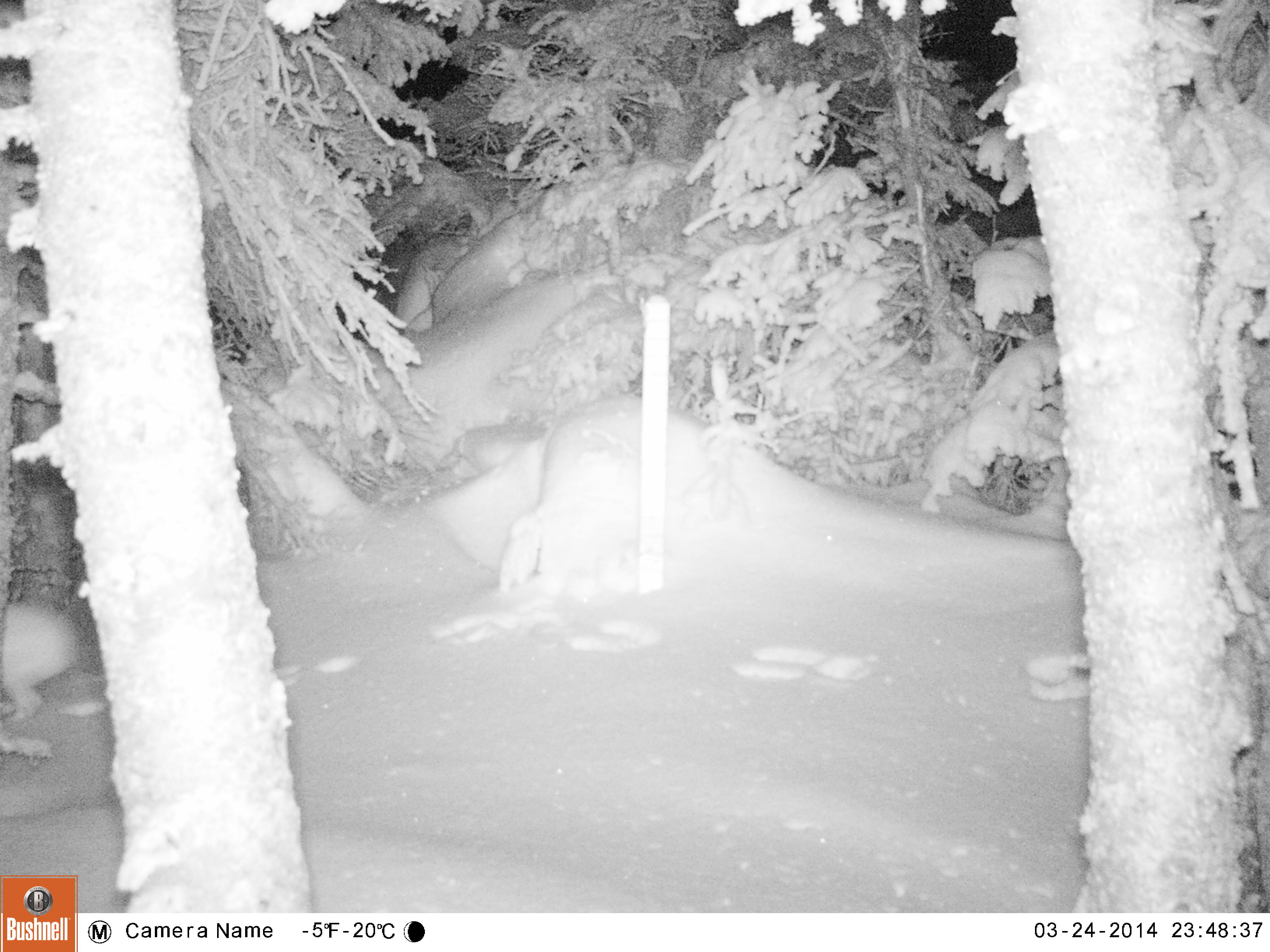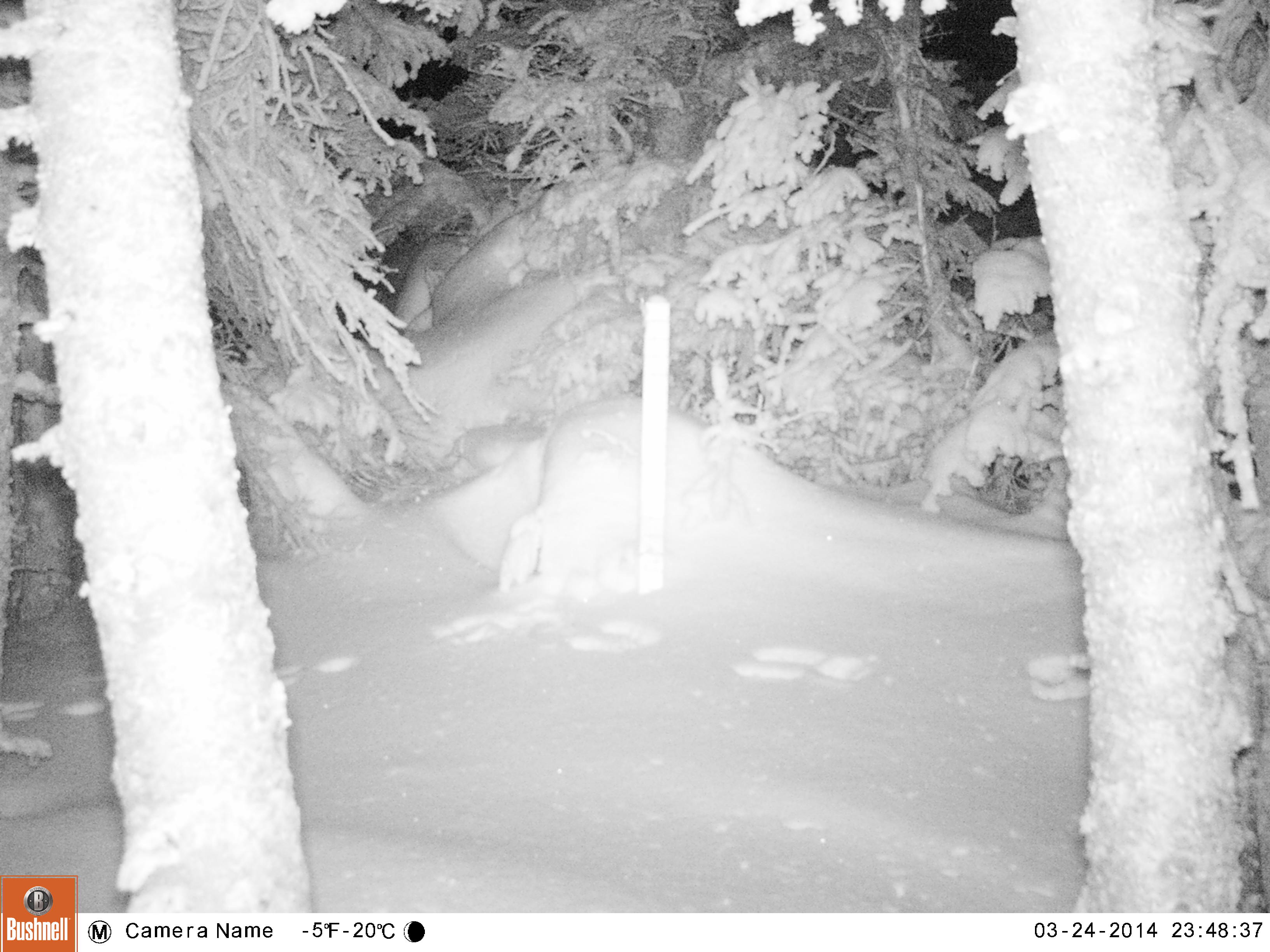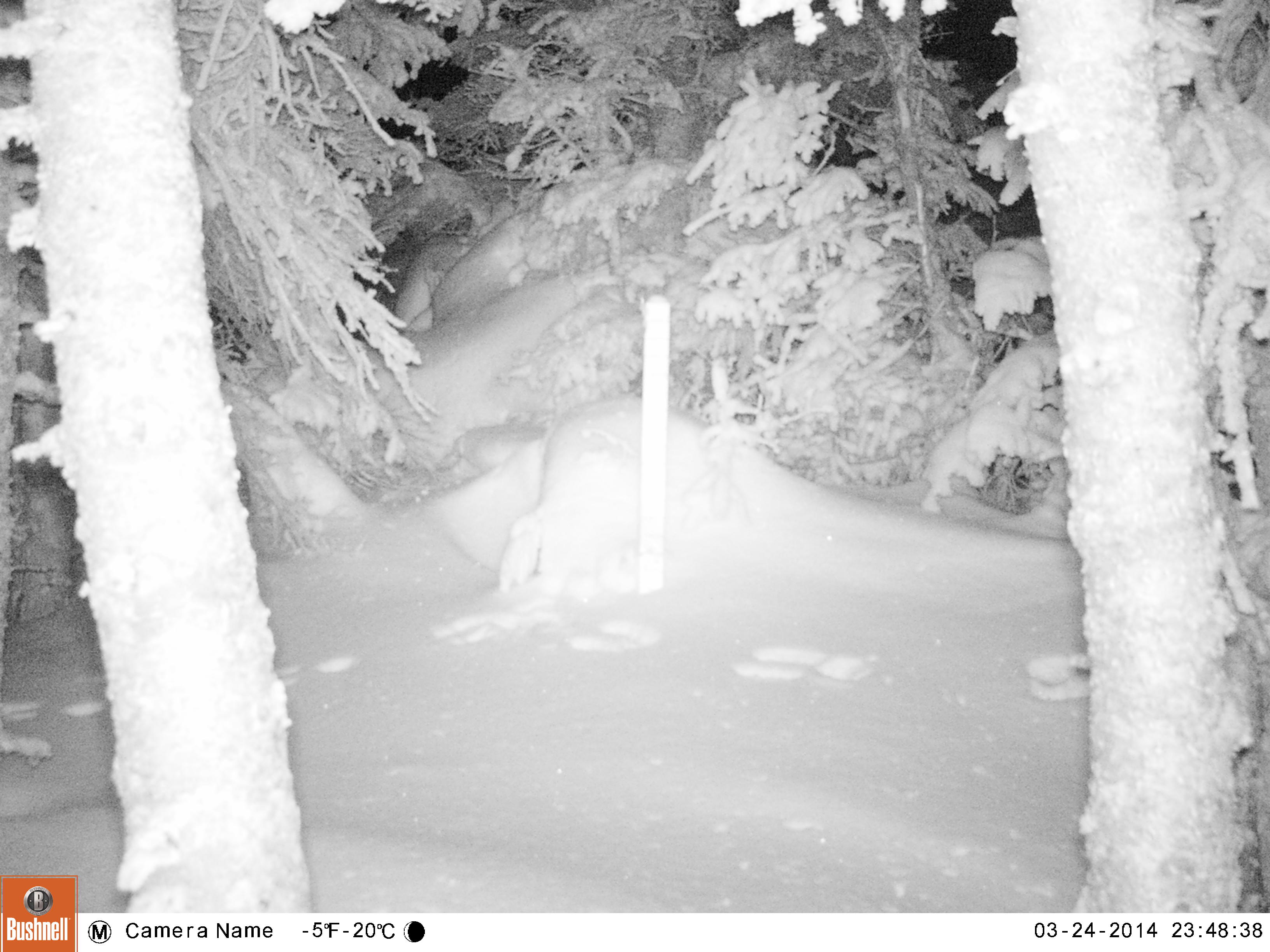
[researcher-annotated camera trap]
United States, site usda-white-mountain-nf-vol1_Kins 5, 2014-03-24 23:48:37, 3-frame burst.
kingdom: Animalia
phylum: Chordata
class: Mammalia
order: Lagomorpha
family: Leporidae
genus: Lepus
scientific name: Lepus americanus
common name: snowshoe hare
Snowshoe hare (Lepus americanus).